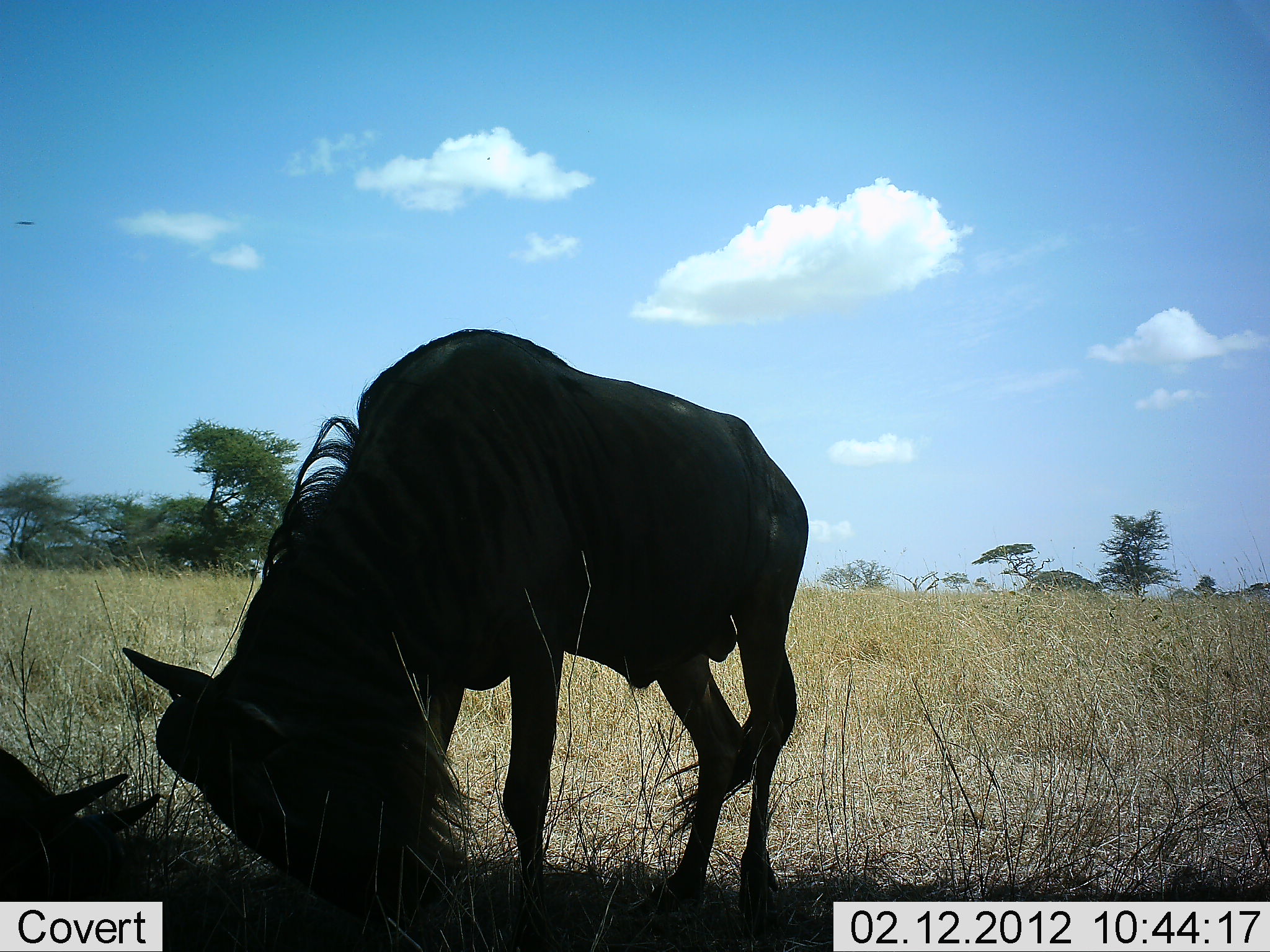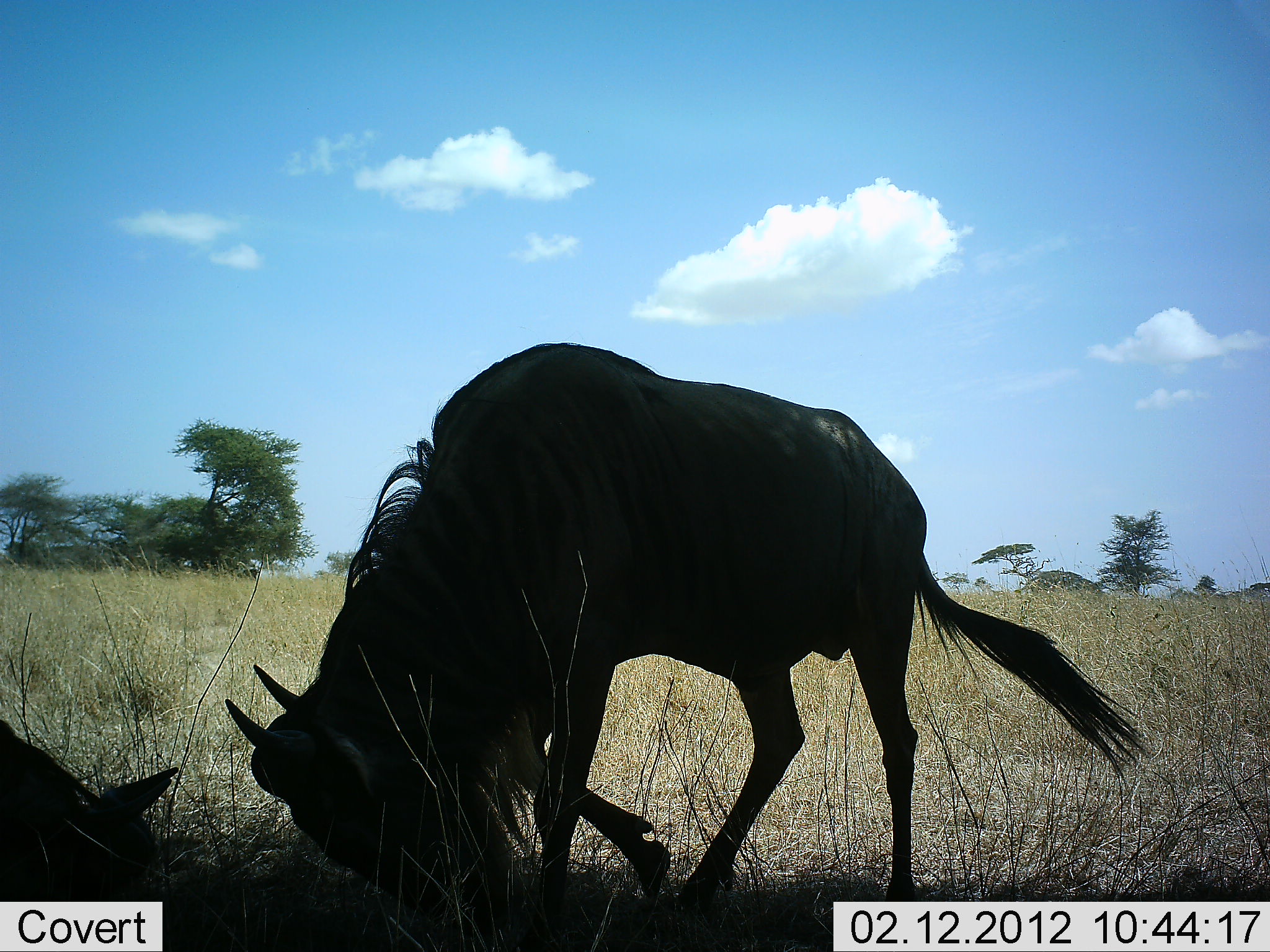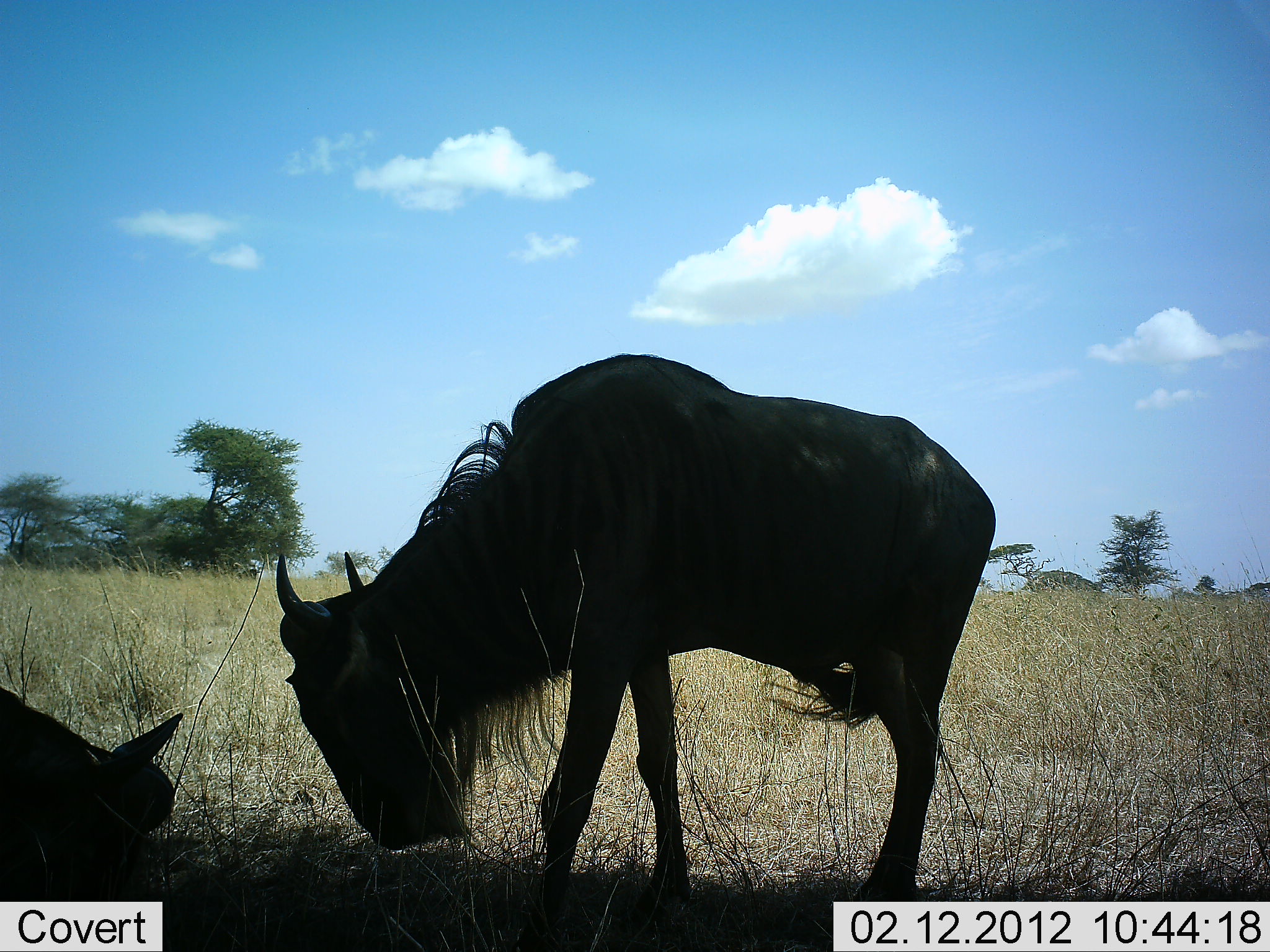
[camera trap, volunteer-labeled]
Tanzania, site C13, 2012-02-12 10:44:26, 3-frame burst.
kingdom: Animalia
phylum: Chordata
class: Mammalia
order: Artiodactyla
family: Bovidae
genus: Connochaetes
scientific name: Connochaetes taurinus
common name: blue wildebeest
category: wildebeest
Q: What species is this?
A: Wildebeest (blue wildebeest) (Connochaetes taurinus).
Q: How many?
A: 2.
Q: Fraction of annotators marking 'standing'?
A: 32%.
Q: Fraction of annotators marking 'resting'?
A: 53%.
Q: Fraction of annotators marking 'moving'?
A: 47%.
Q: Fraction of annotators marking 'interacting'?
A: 63%.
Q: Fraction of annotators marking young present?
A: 0%.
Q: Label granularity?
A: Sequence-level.